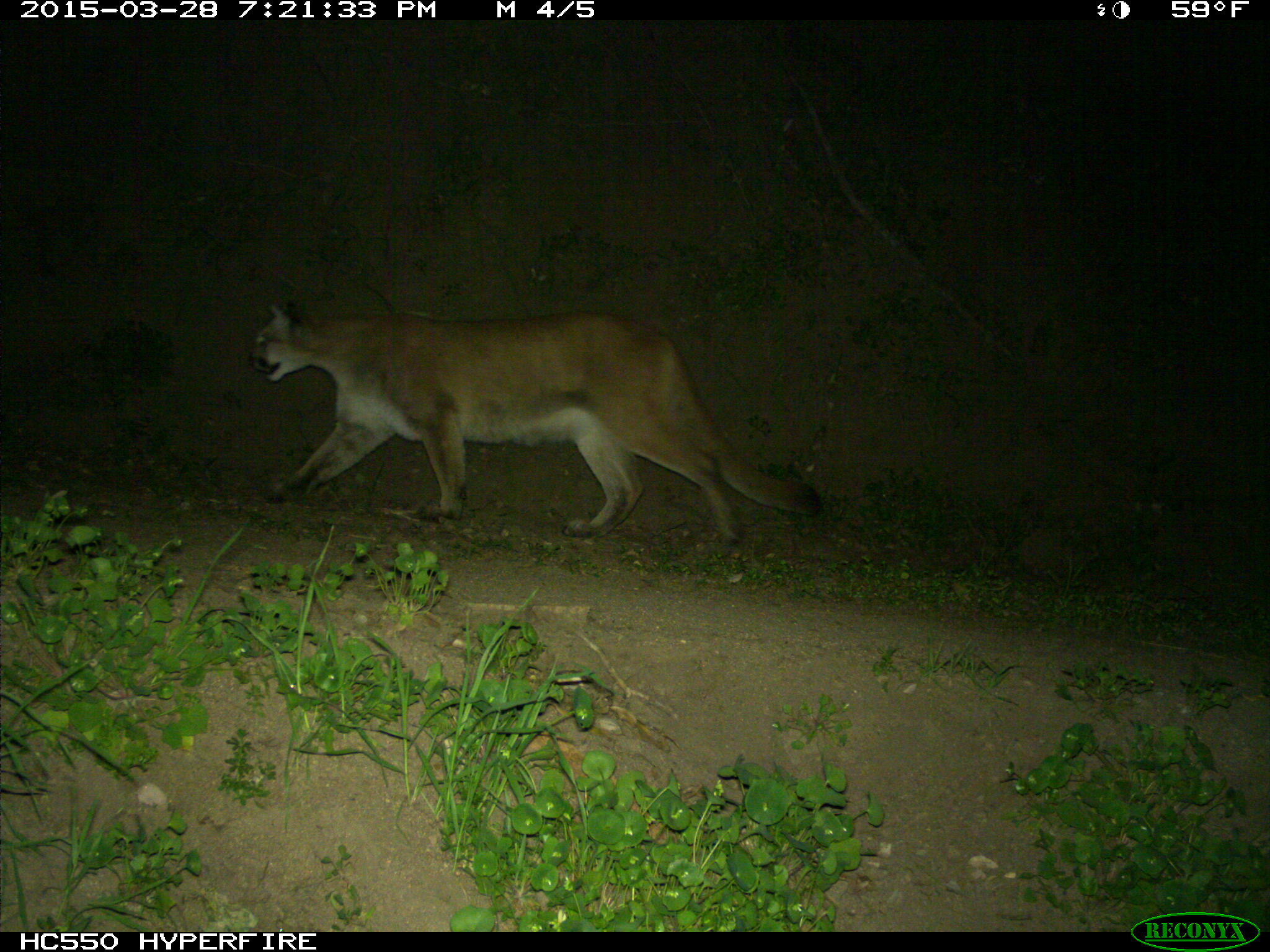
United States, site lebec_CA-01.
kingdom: Animalia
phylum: Chordata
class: Mammalia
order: Carnivora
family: Felidae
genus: Puma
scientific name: Puma concolor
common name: mountain lion